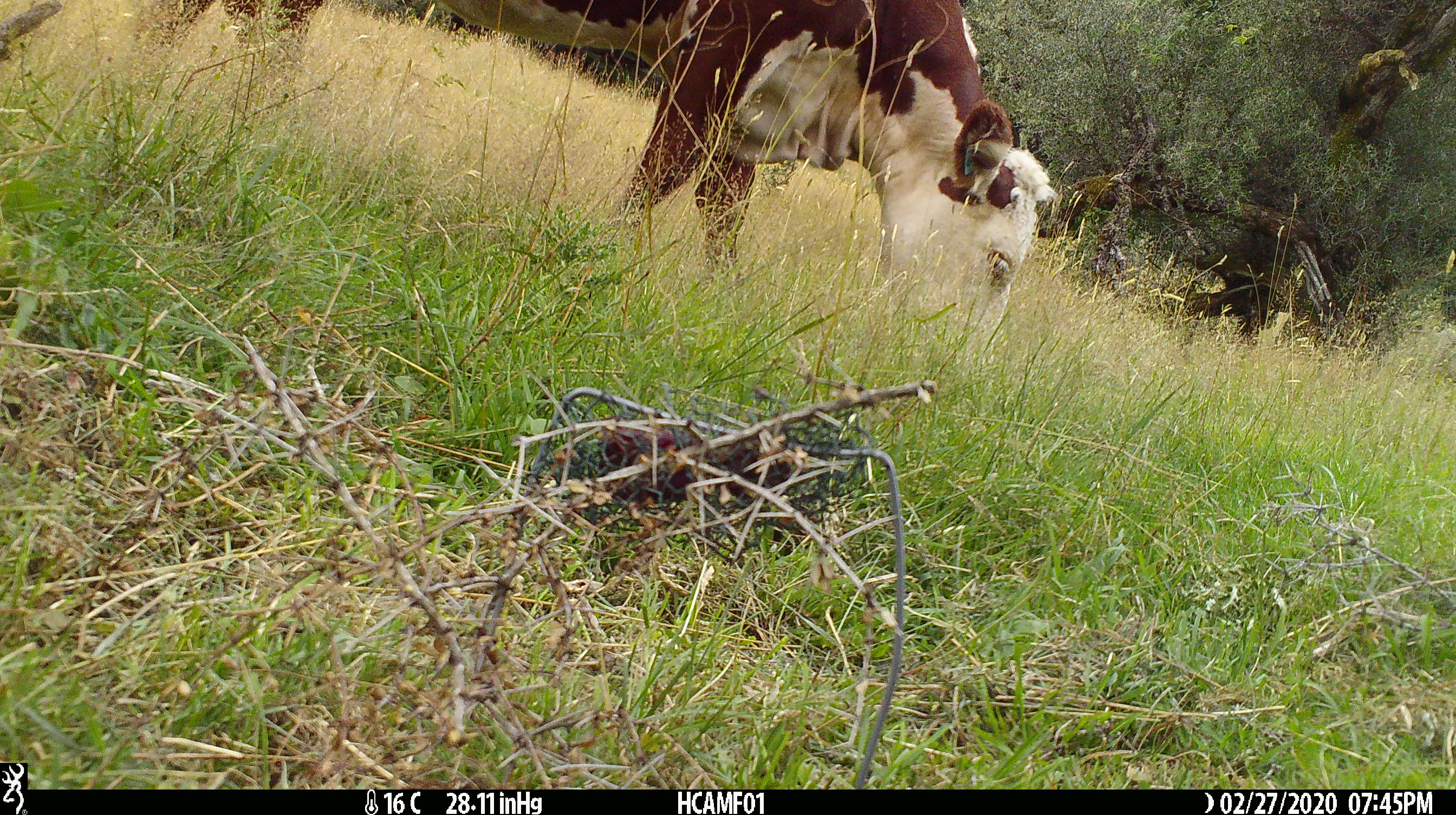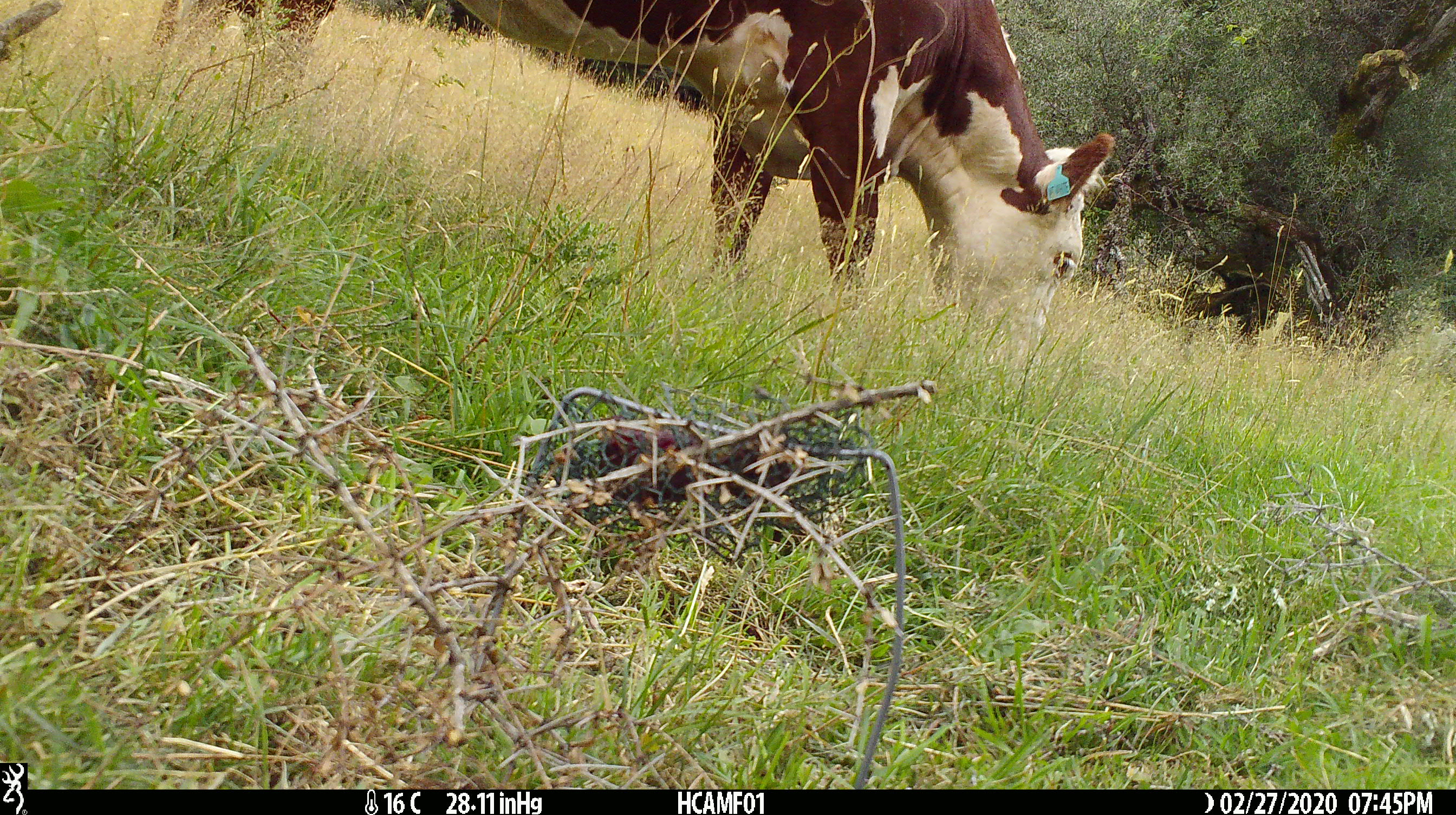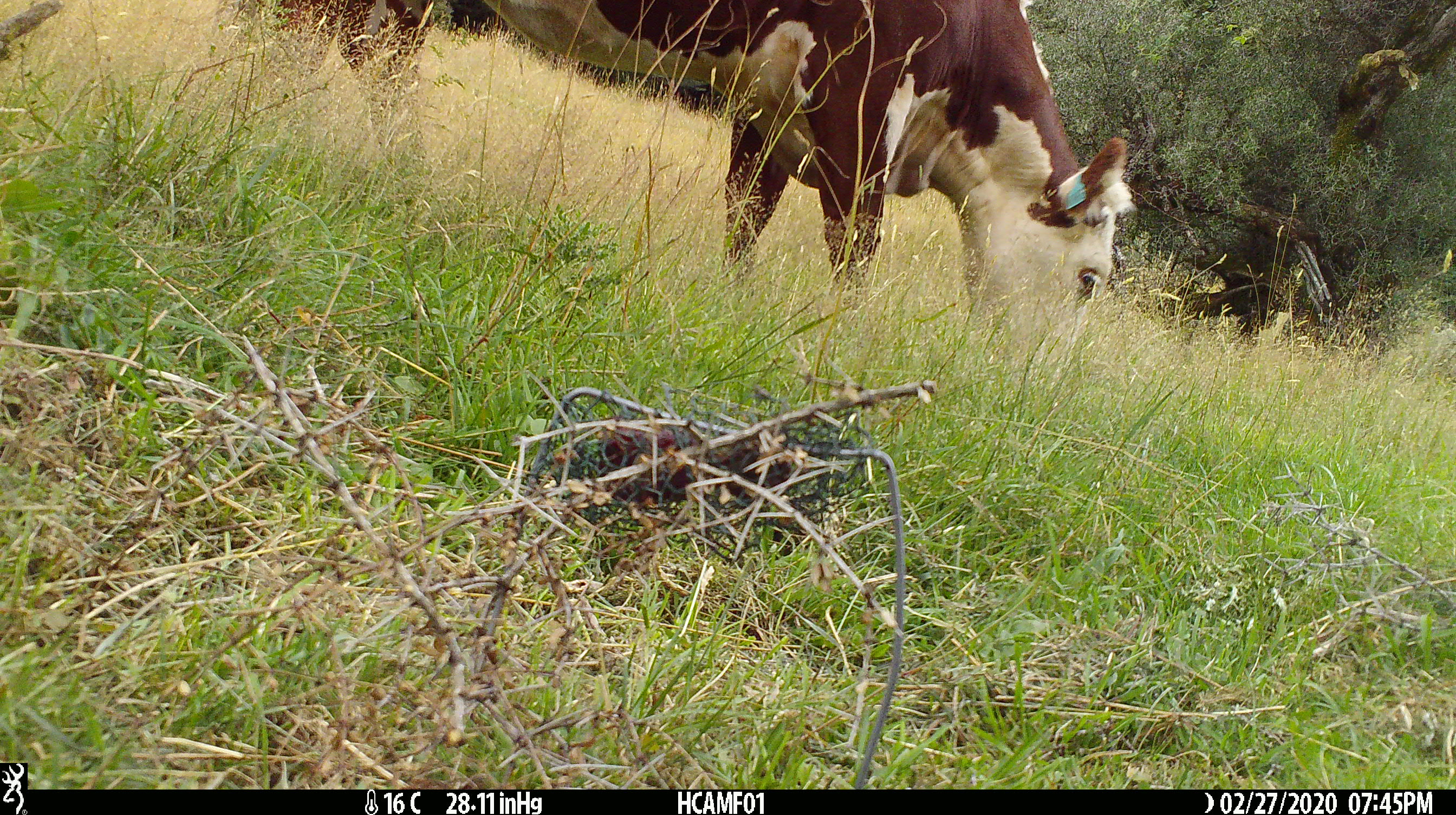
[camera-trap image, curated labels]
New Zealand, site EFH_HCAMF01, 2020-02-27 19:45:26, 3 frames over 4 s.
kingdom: Animalia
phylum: Chordata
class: Mammalia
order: Artiodactyla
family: Bovidae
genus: Bos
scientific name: Bos taurus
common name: domestic cow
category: cow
Cow (domestic cow) (Bos taurus).